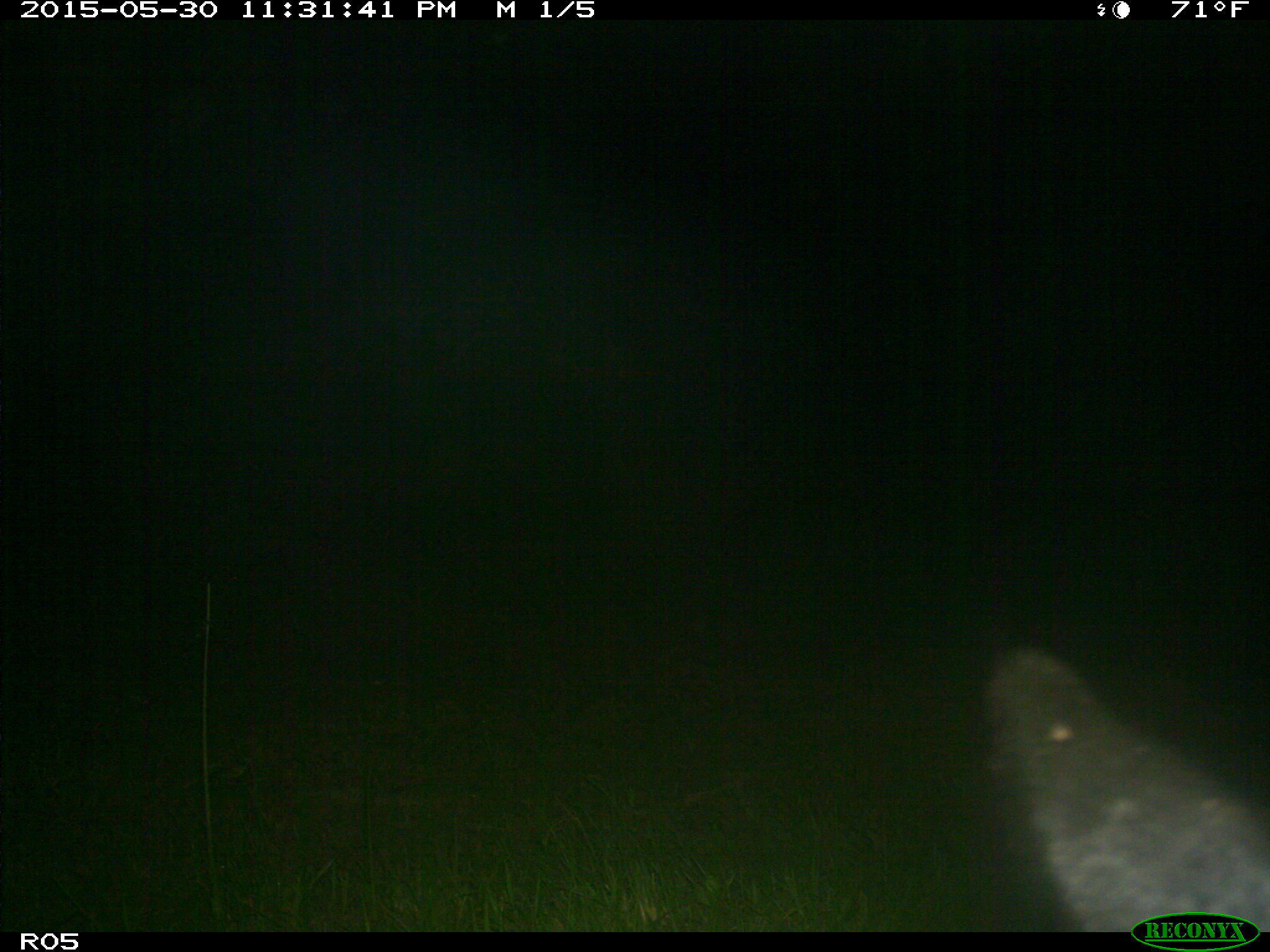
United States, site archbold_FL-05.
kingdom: Animalia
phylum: Chordata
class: Mammalia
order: Artiodactyla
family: Bovidae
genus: Bos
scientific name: Bos taurus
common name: domestic cow